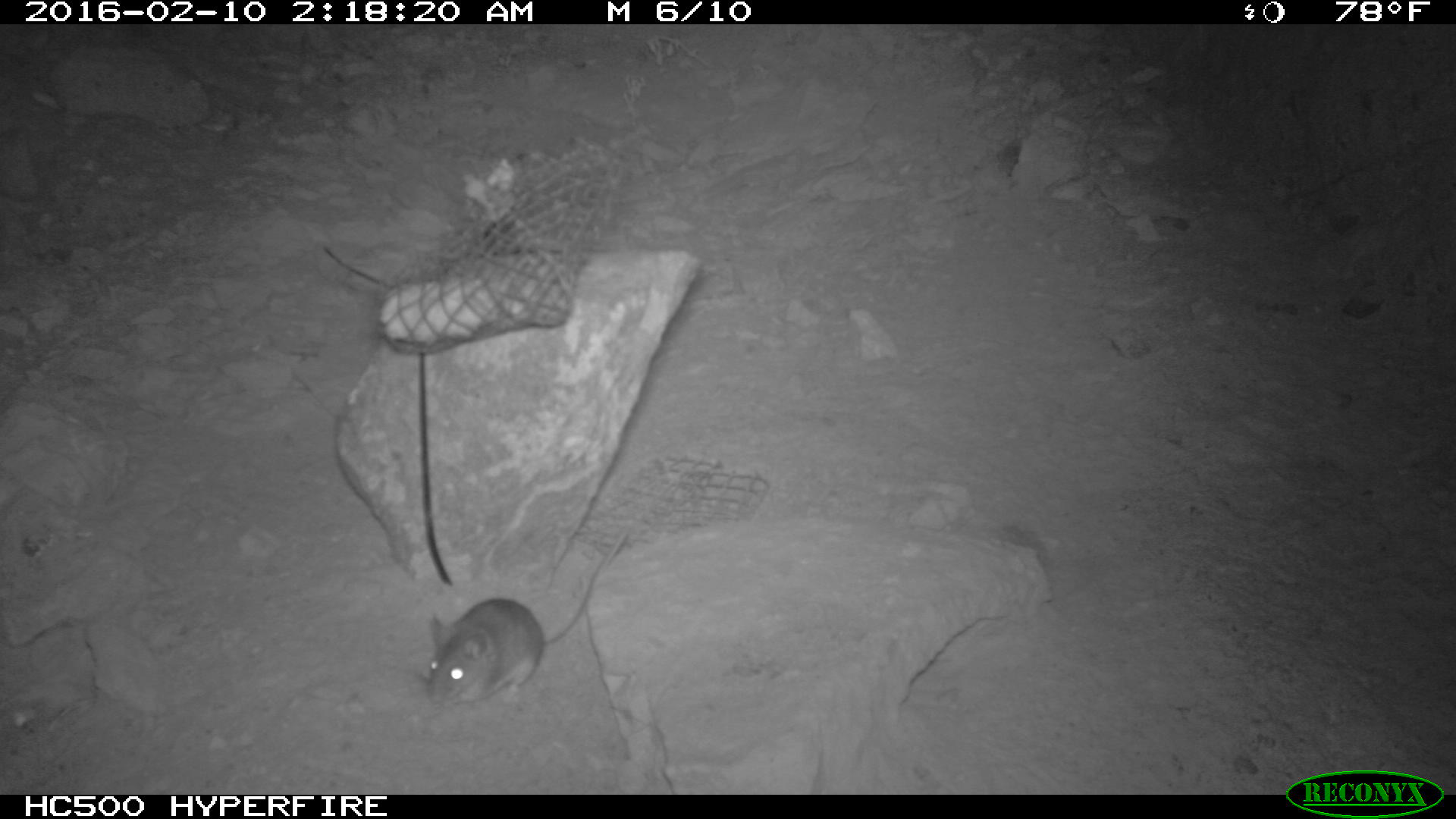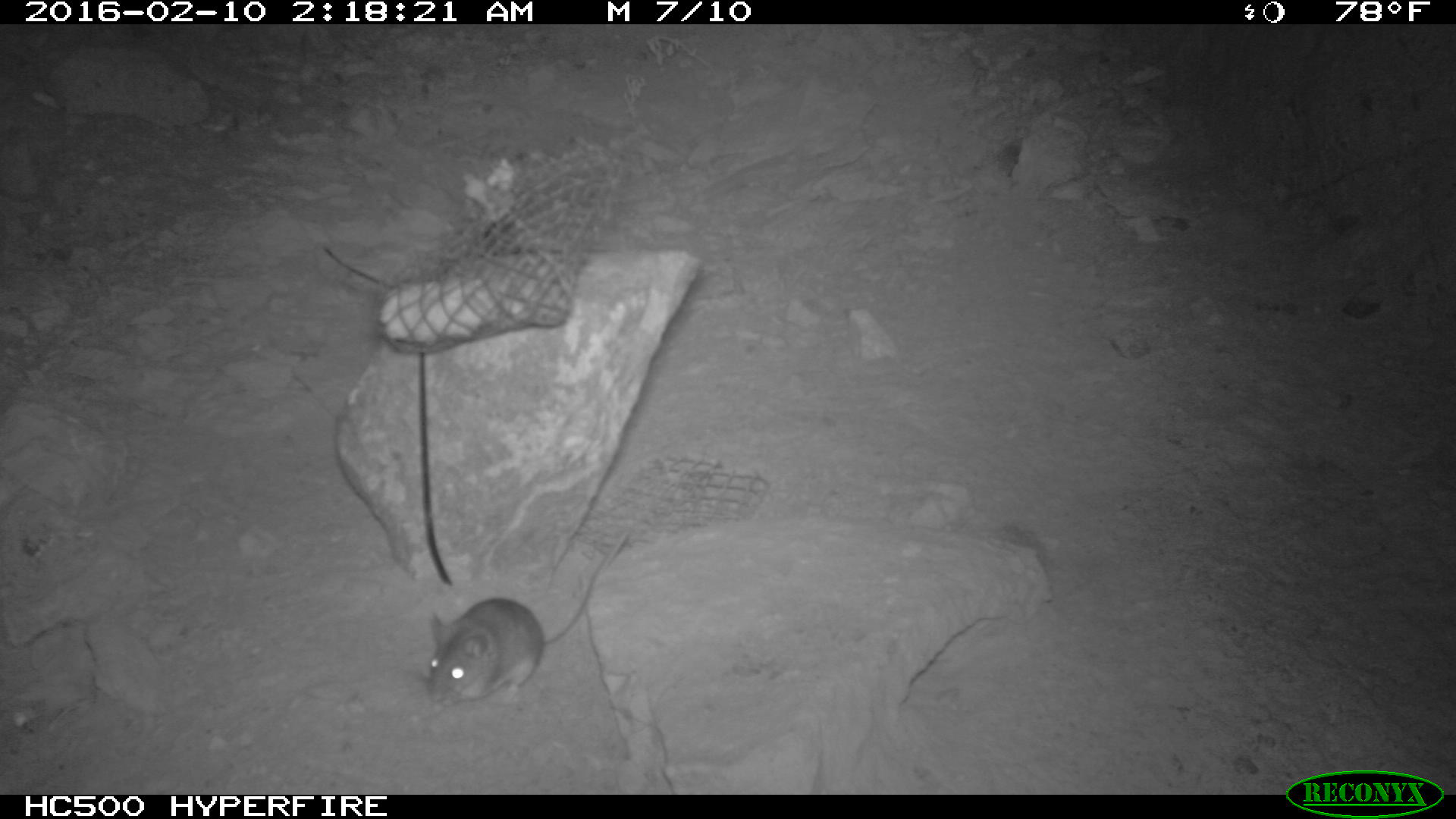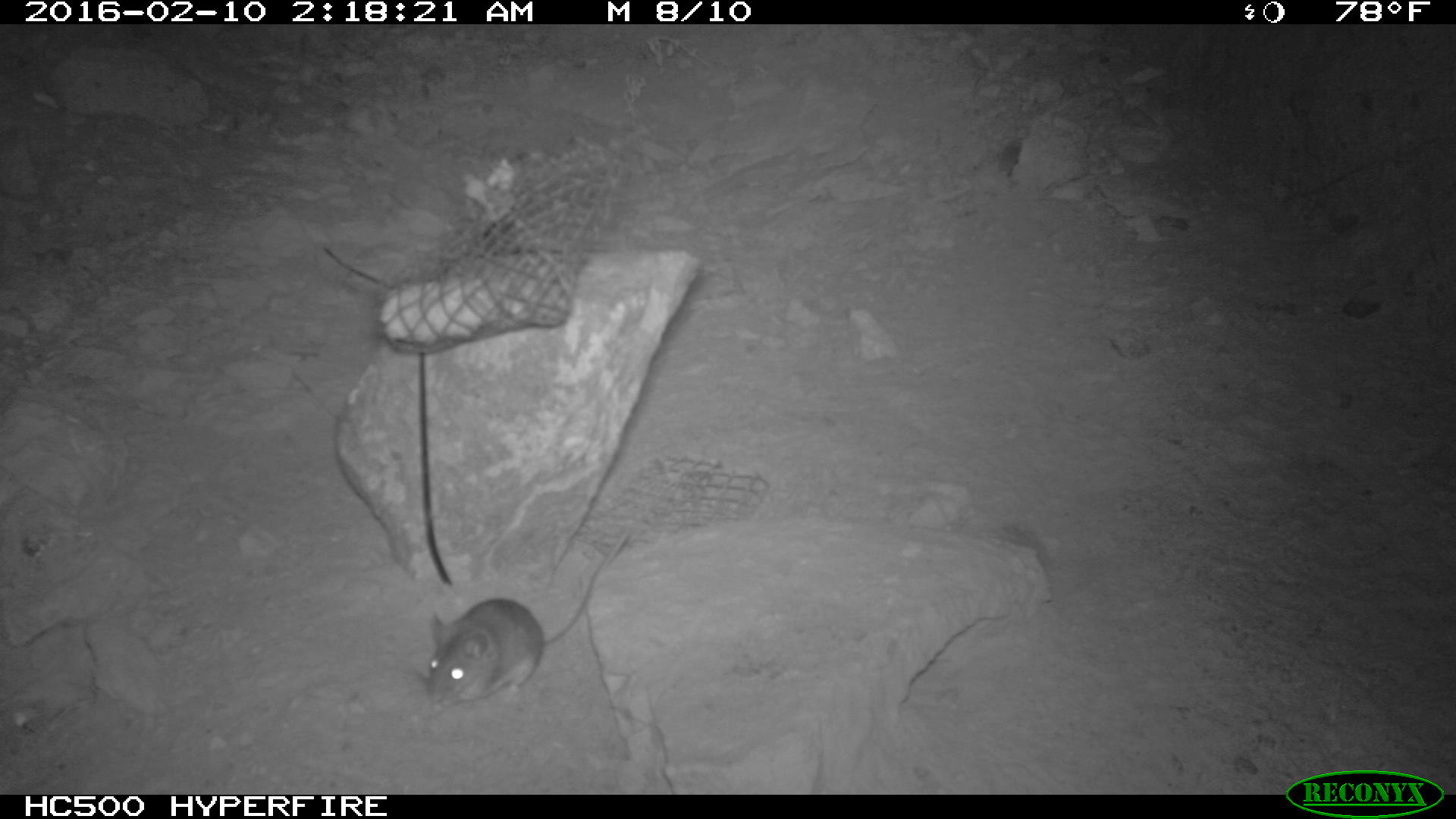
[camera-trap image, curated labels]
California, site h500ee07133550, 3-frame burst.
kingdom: Animalia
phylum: Chordata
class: Mammalia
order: Rodentia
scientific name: Rodentia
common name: rodent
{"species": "rodent (Rodentia)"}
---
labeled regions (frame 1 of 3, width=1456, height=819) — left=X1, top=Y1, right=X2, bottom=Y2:
rodent: left=425, top=532, right=628, bottom=705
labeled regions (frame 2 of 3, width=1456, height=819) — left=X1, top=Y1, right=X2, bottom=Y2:
rodent: left=425, top=530, right=627, bottom=708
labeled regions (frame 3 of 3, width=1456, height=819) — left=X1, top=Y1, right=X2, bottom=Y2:
rodent: left=428, top=524, right=635, bottom=711